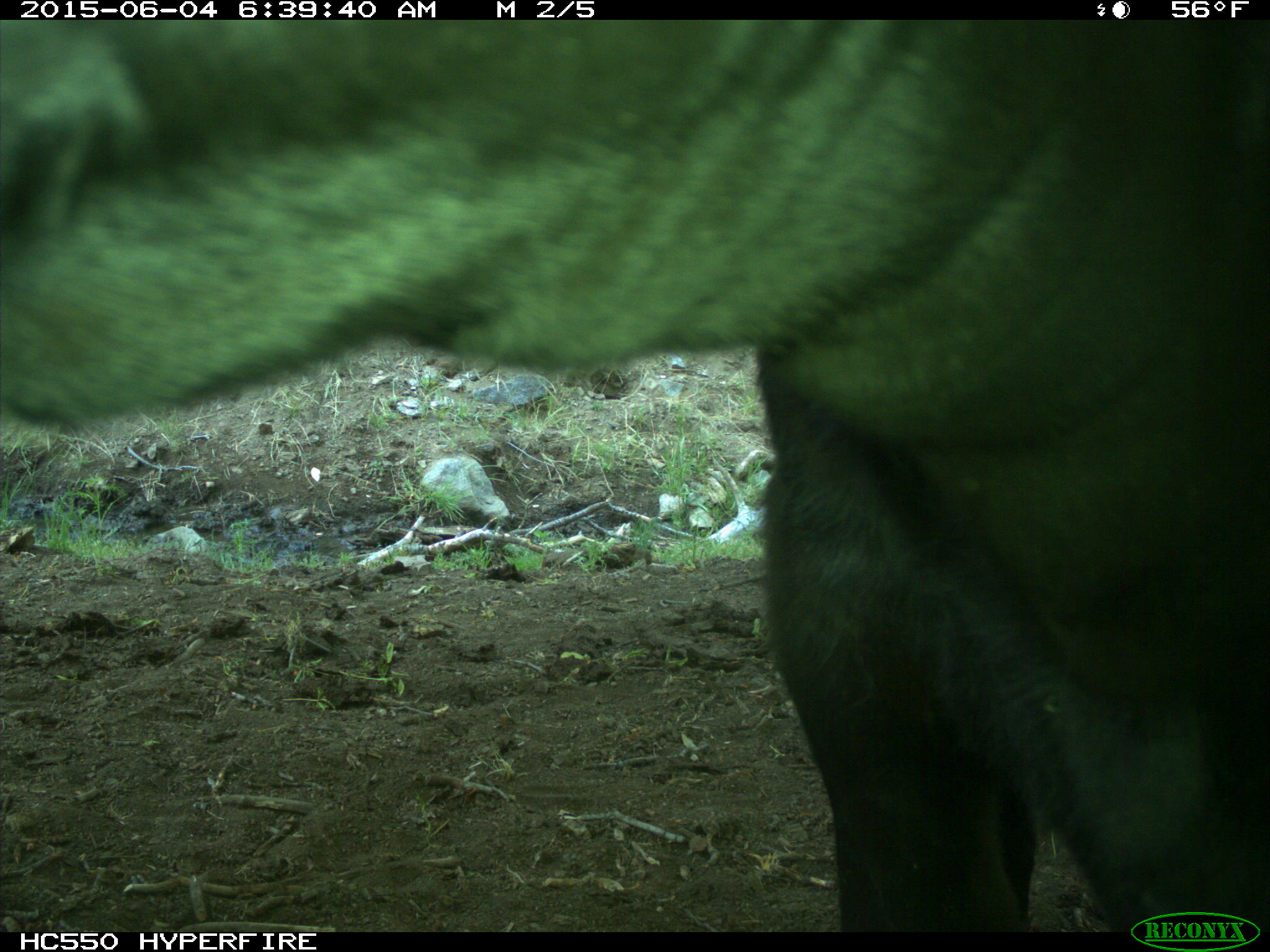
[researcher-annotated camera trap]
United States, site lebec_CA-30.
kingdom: Animalia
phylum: Chordata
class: Mammalia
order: Artiodactyla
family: Bovidae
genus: Bos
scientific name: Bos taurus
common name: domestic cow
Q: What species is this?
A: Bos taurus (domestic cow).